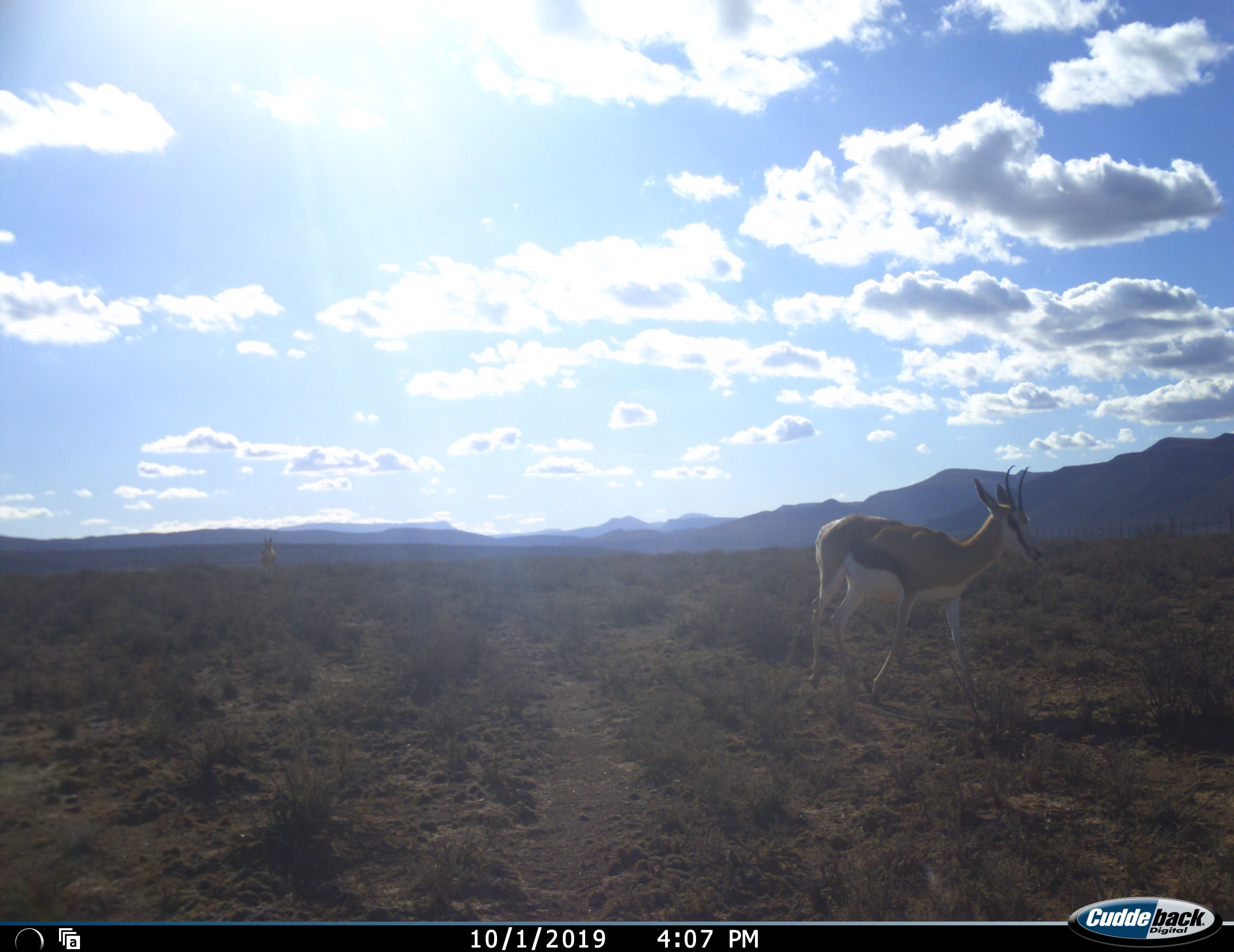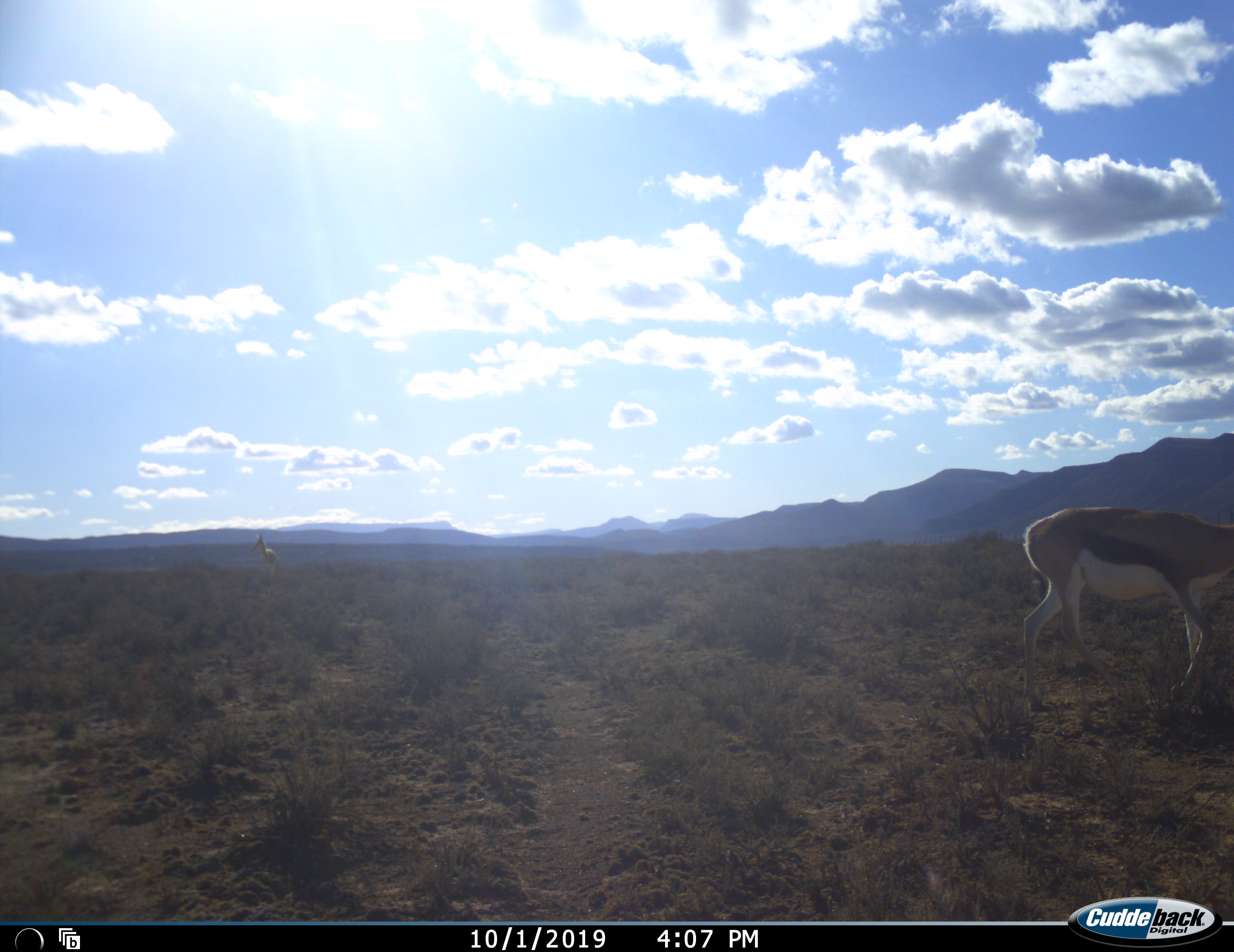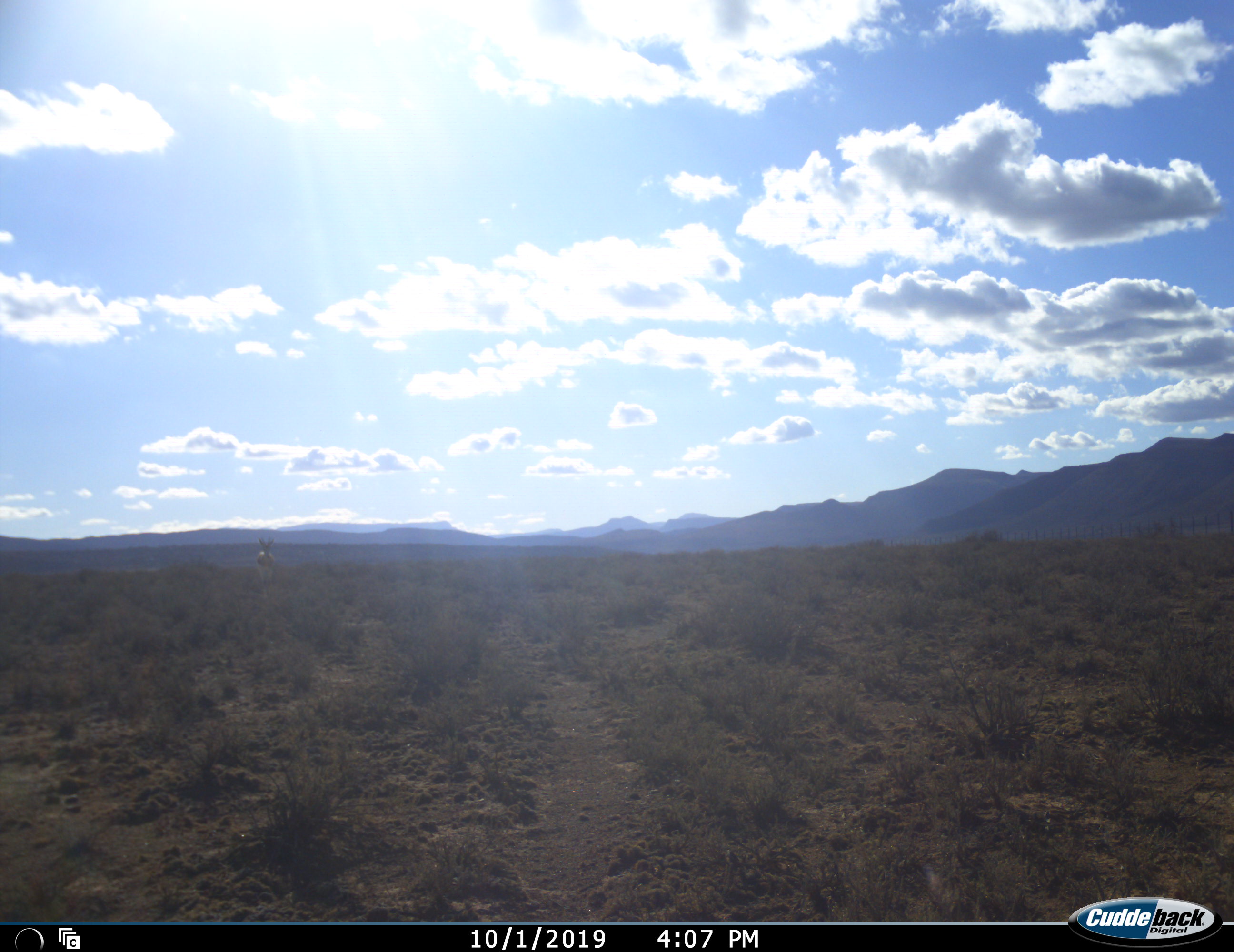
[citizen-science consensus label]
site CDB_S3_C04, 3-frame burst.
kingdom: Animalia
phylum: Chordata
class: Mammalia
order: Artiodactyla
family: Bovidae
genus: Antidorcas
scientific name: Antidorcas marsupialis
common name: springbok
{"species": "springbok (Antidorcas marsupialis)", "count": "2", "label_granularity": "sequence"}